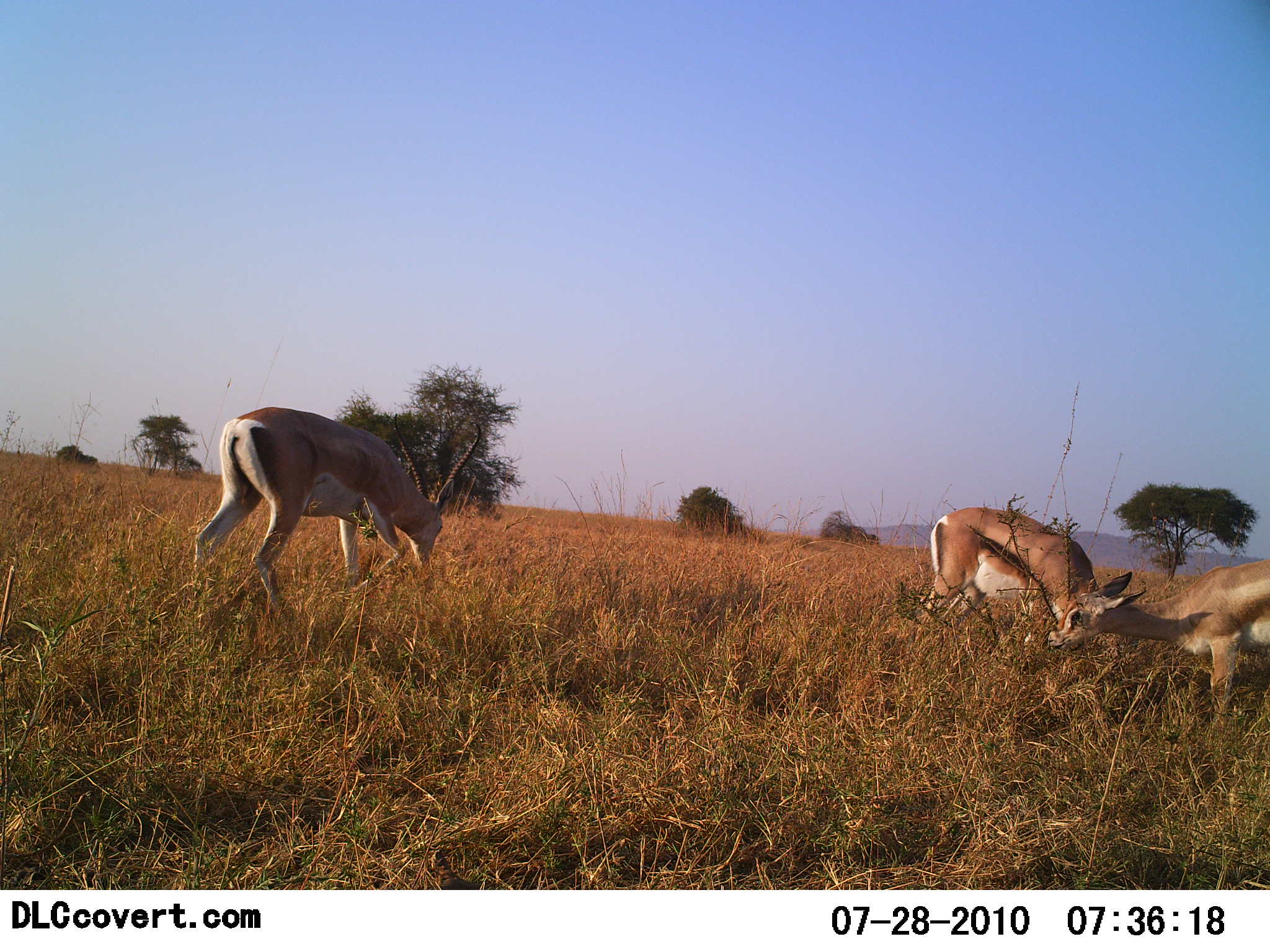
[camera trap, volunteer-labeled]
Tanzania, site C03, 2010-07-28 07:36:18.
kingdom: Animalia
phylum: Chordata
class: Mammalia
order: Artiodactyla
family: Bovidae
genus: Nanger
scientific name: Nanger granti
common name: grant's gazelle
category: gazellegrants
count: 3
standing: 12%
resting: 0%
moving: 6%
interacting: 0%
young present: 18%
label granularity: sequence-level